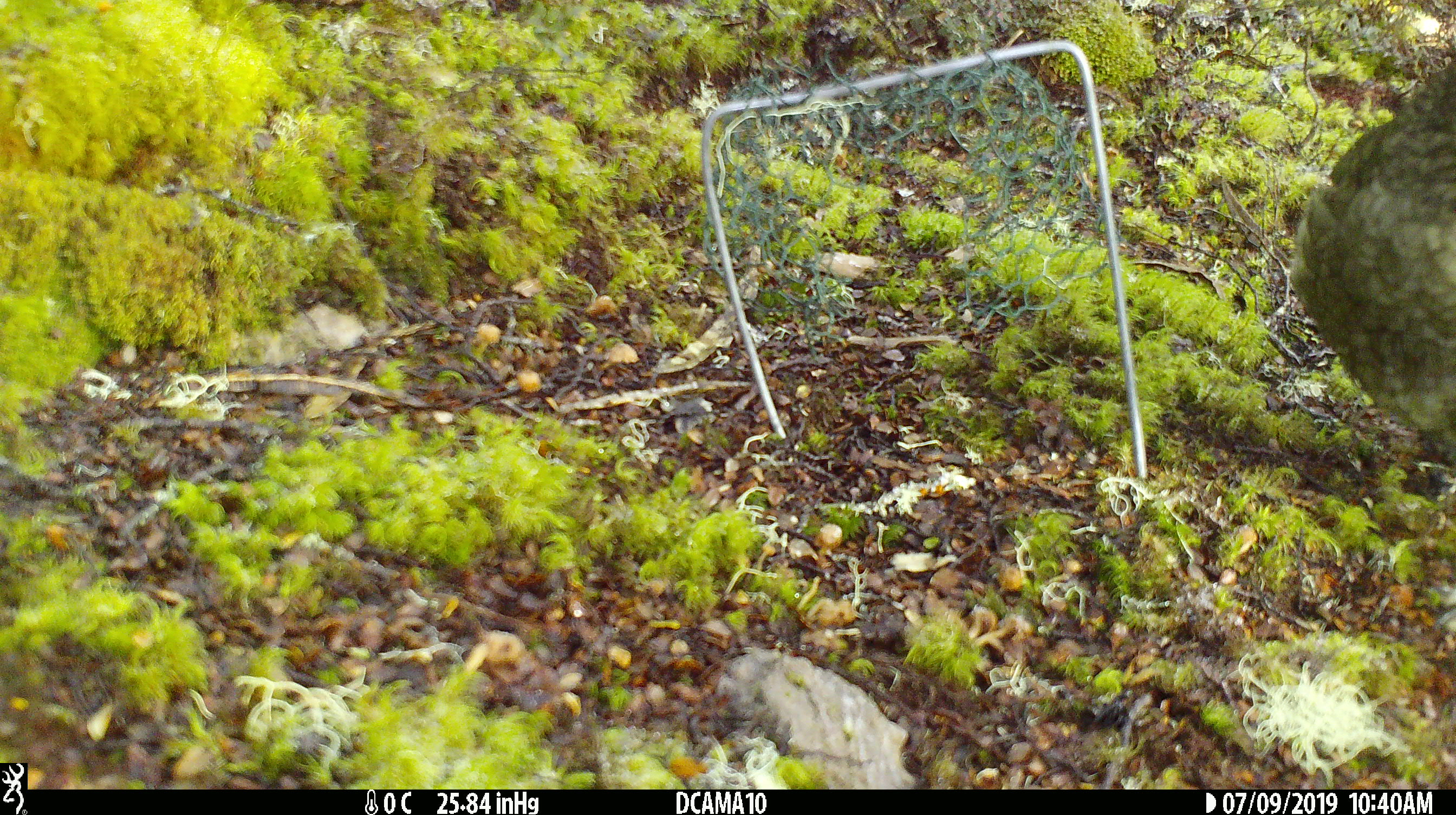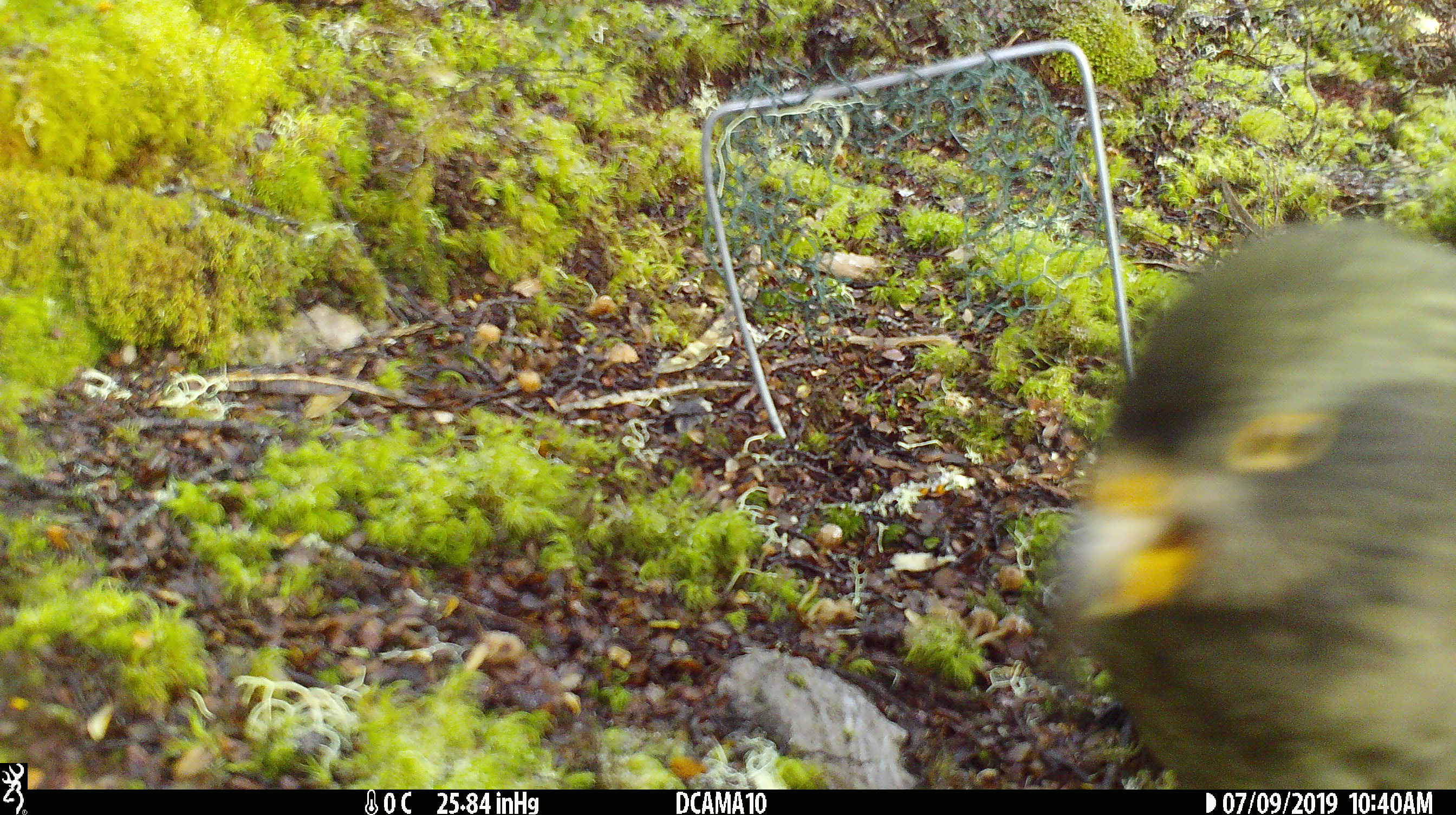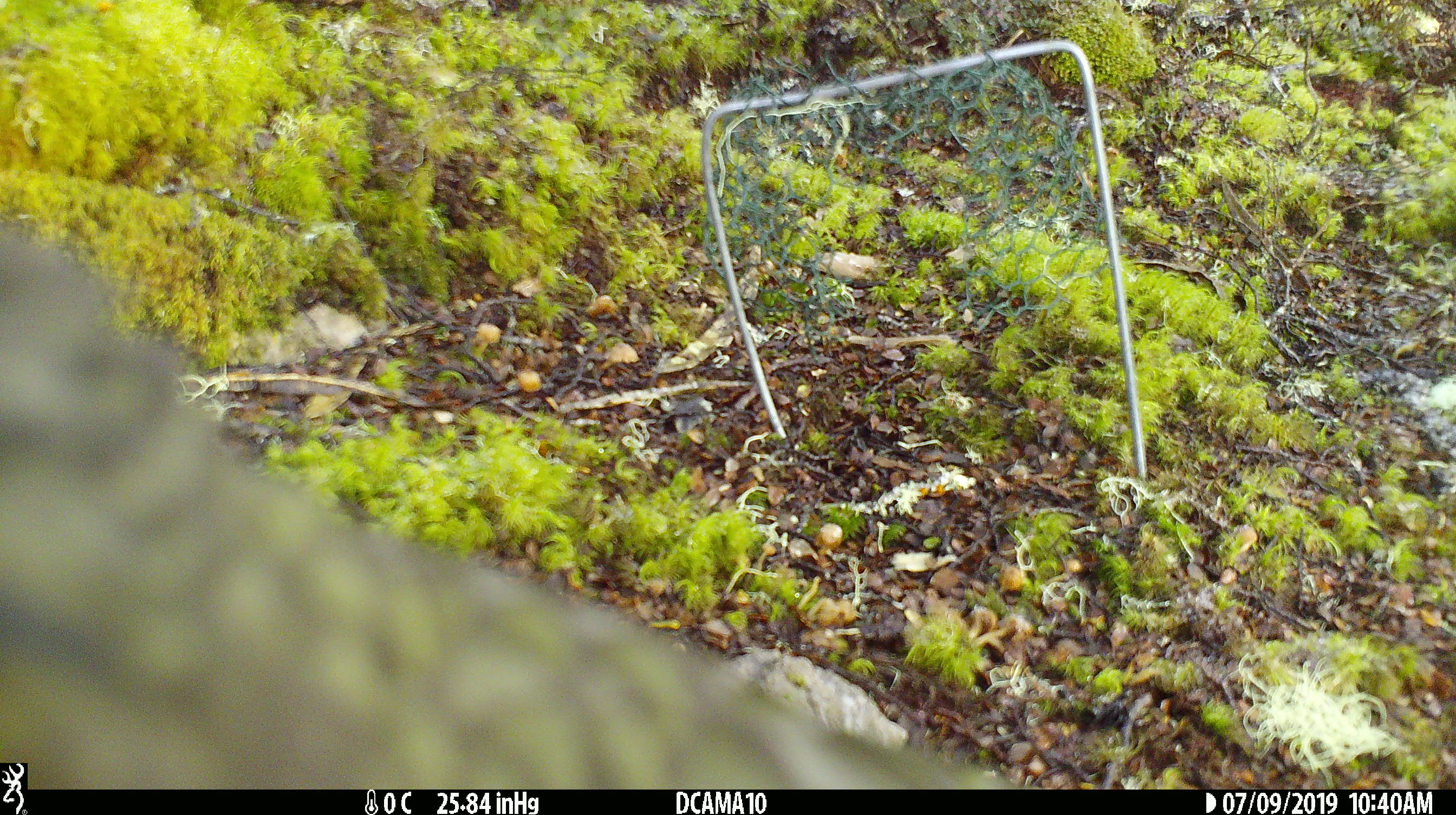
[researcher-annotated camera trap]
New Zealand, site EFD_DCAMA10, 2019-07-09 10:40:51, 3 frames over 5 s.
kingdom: Animalia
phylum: Chordata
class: Aves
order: Psittaciformes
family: Strigopidae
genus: Nestor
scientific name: Nestor notabilis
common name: kea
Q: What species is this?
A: Kea (Nestor notabilis).